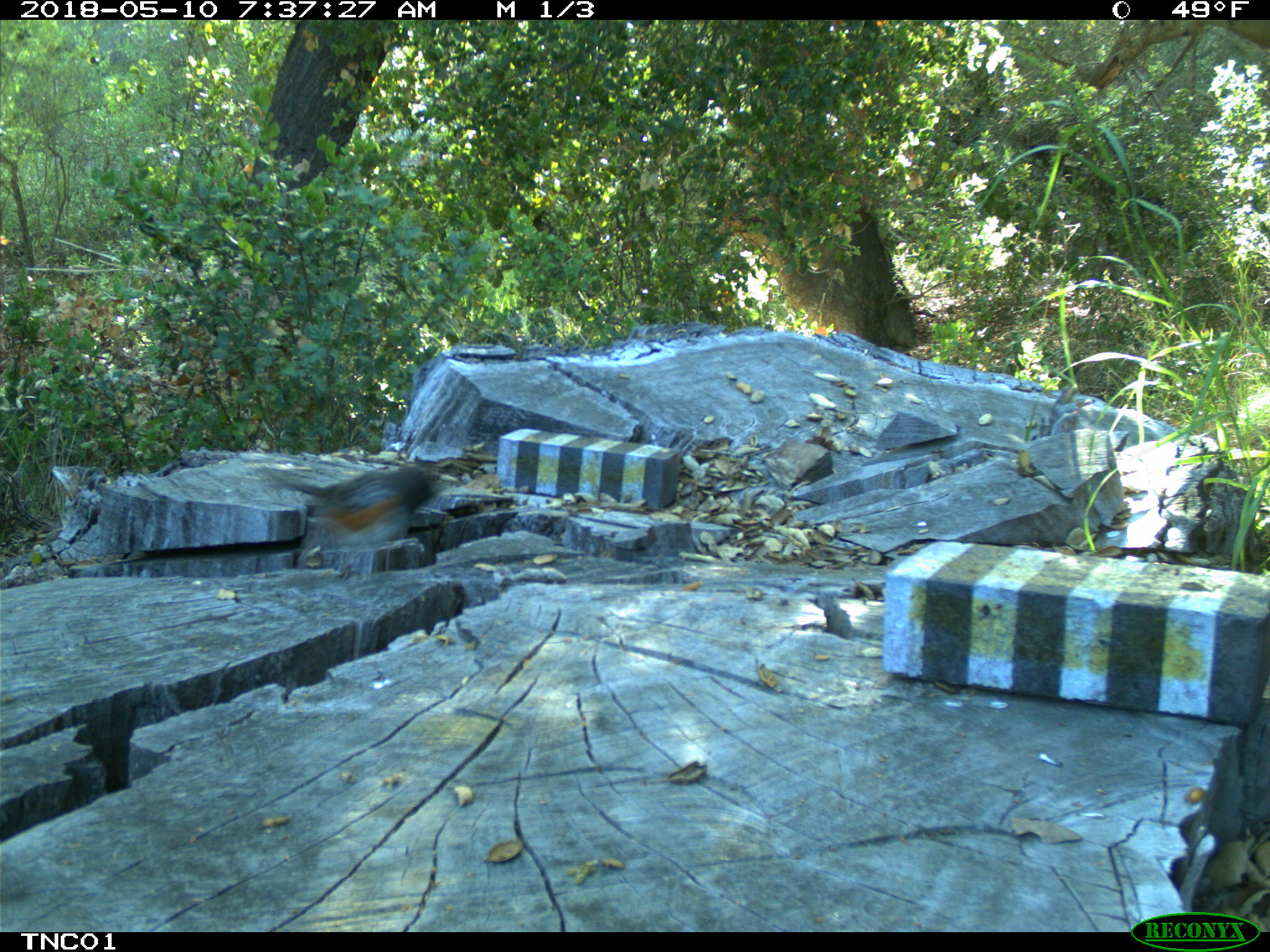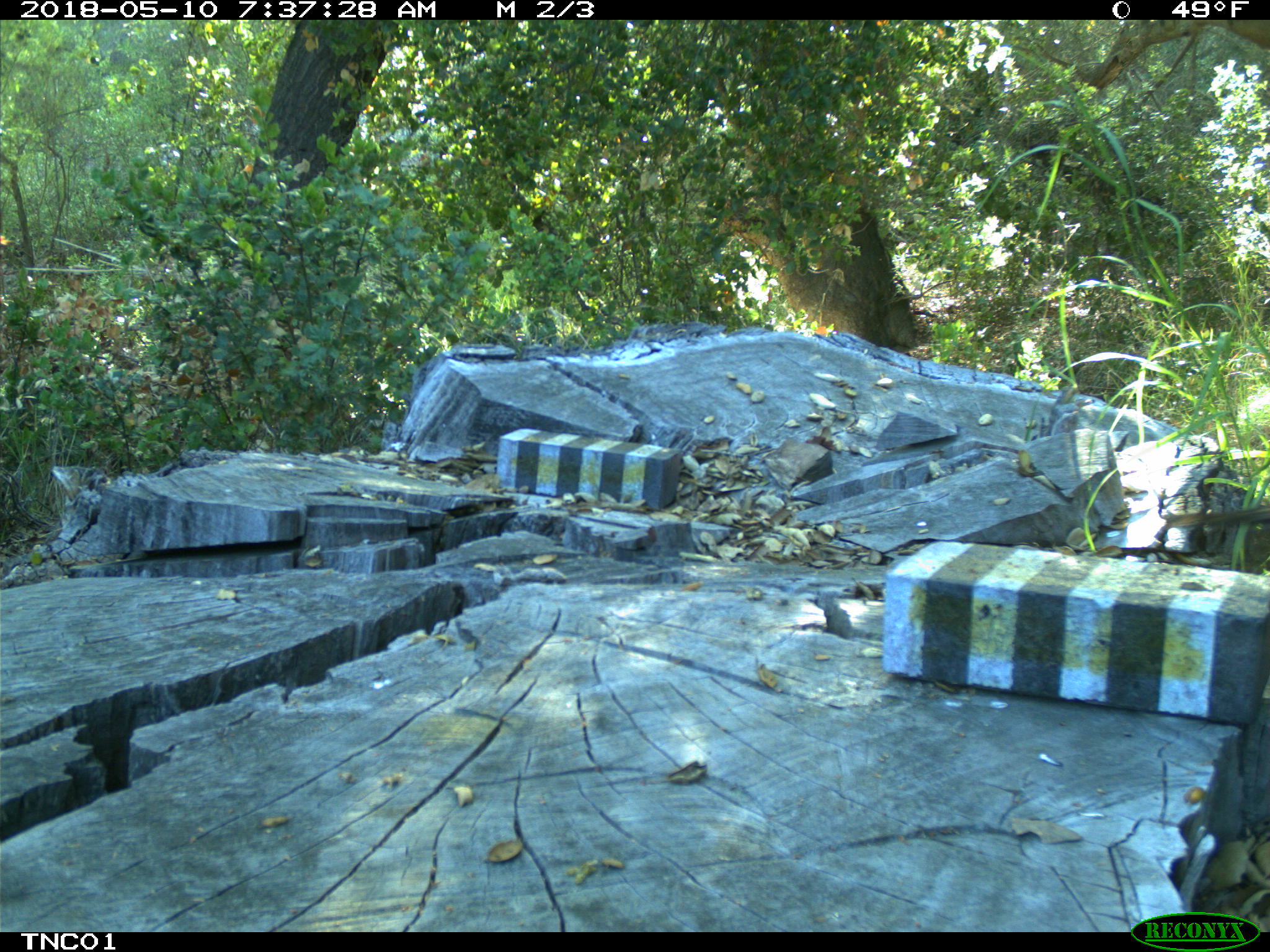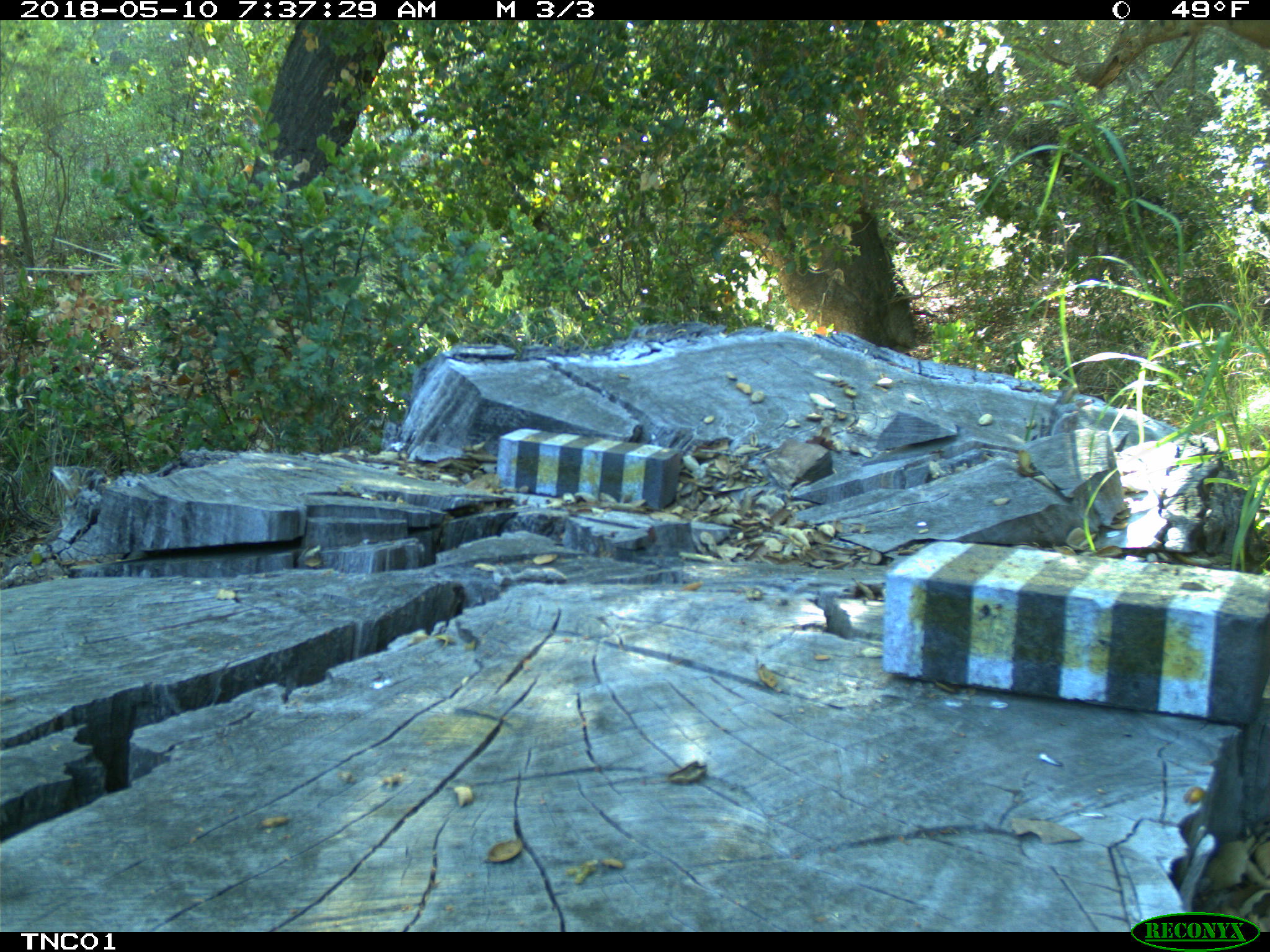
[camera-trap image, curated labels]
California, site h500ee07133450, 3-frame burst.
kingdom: Animalia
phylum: Chordata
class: Mammalia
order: Rodentia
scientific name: Rodentia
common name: rodent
Rodent (Rodentia).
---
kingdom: Animalia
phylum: Chordata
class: Aves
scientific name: Aves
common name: bird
Bird (Aves).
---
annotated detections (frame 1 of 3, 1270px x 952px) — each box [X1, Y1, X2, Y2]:
rodent: [272, 467, 442, 559]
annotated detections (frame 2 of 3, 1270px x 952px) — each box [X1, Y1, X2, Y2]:
bird: [1163, 505, 1269, 531]